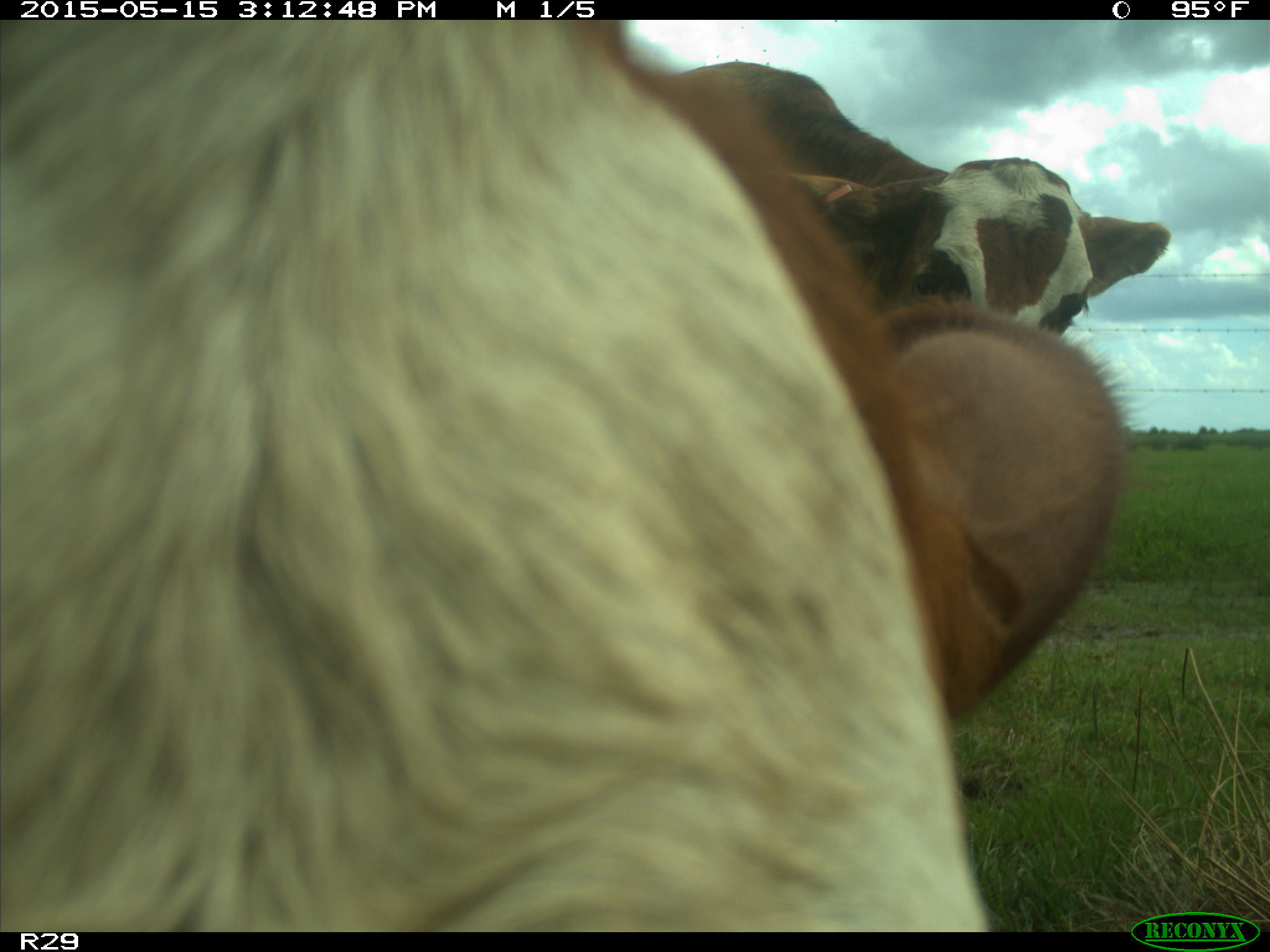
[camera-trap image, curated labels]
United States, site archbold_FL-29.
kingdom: Animalia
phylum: Chordata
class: Mammalia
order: Artiodactyla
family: Bovidae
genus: Bos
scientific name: Bos taurus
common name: domestic cow